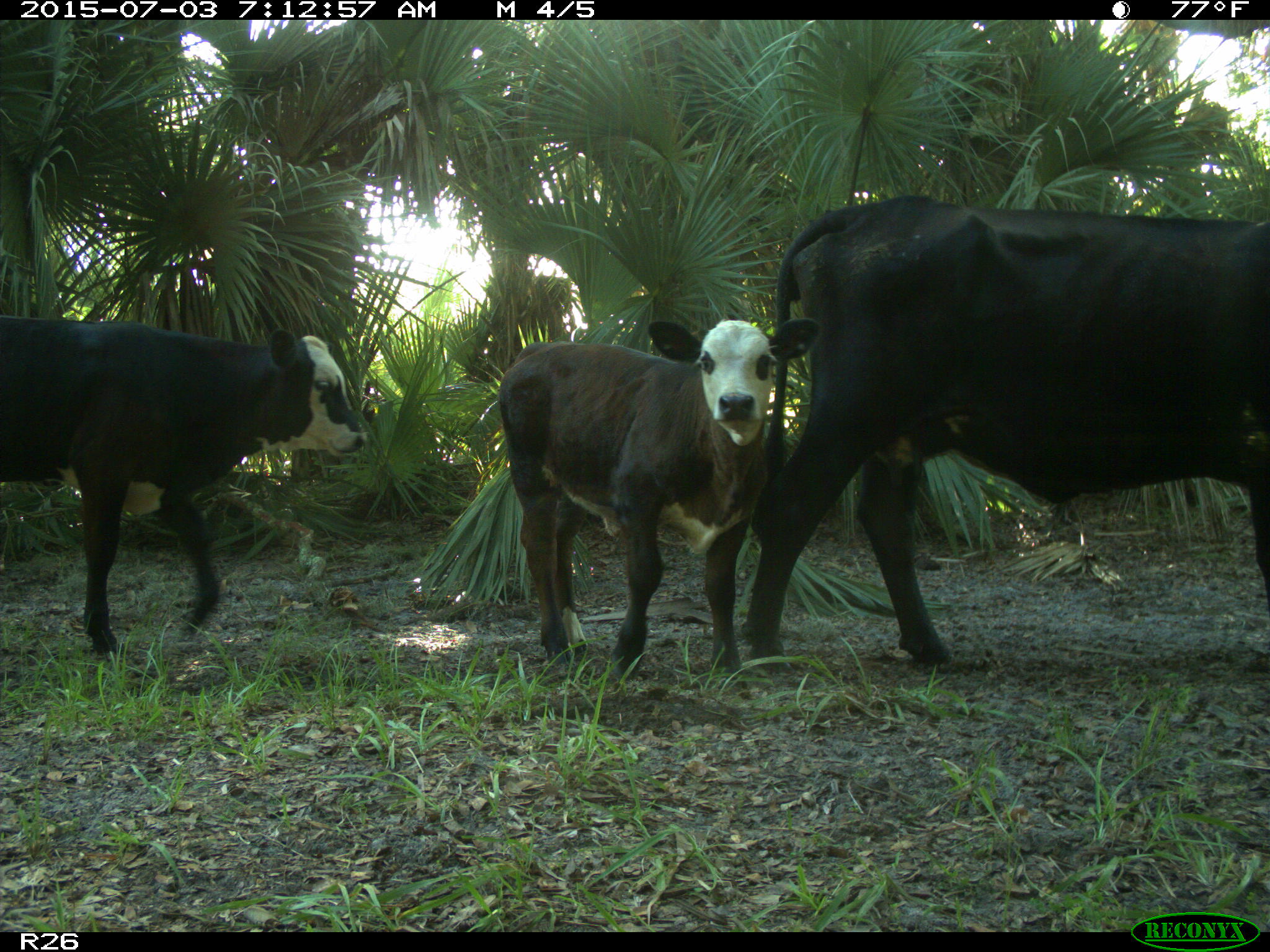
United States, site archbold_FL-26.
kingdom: Animalia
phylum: Chordata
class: Mammalia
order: Artiodactyla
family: Bovidae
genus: Bos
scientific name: Bos taurus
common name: domestic cow